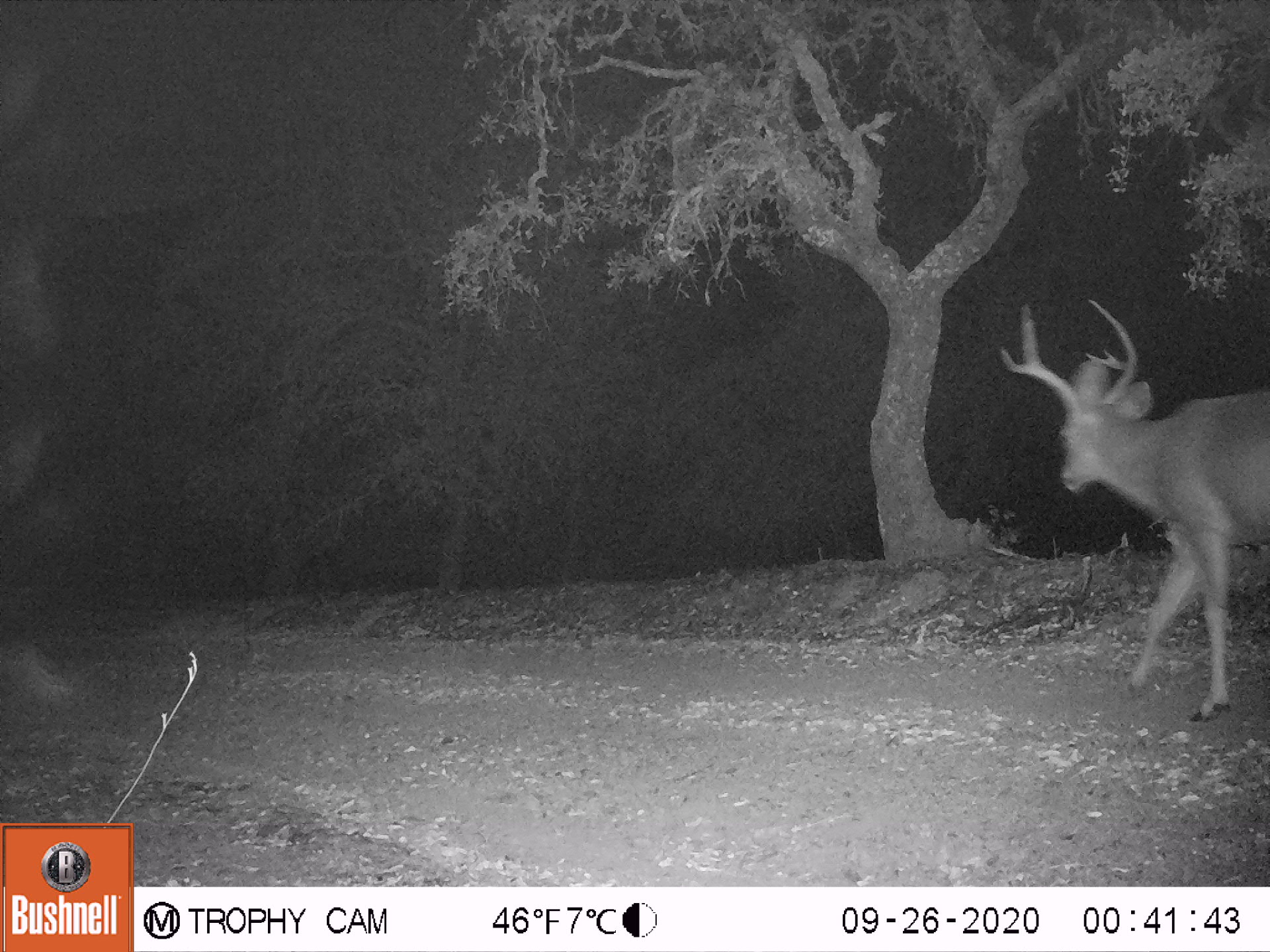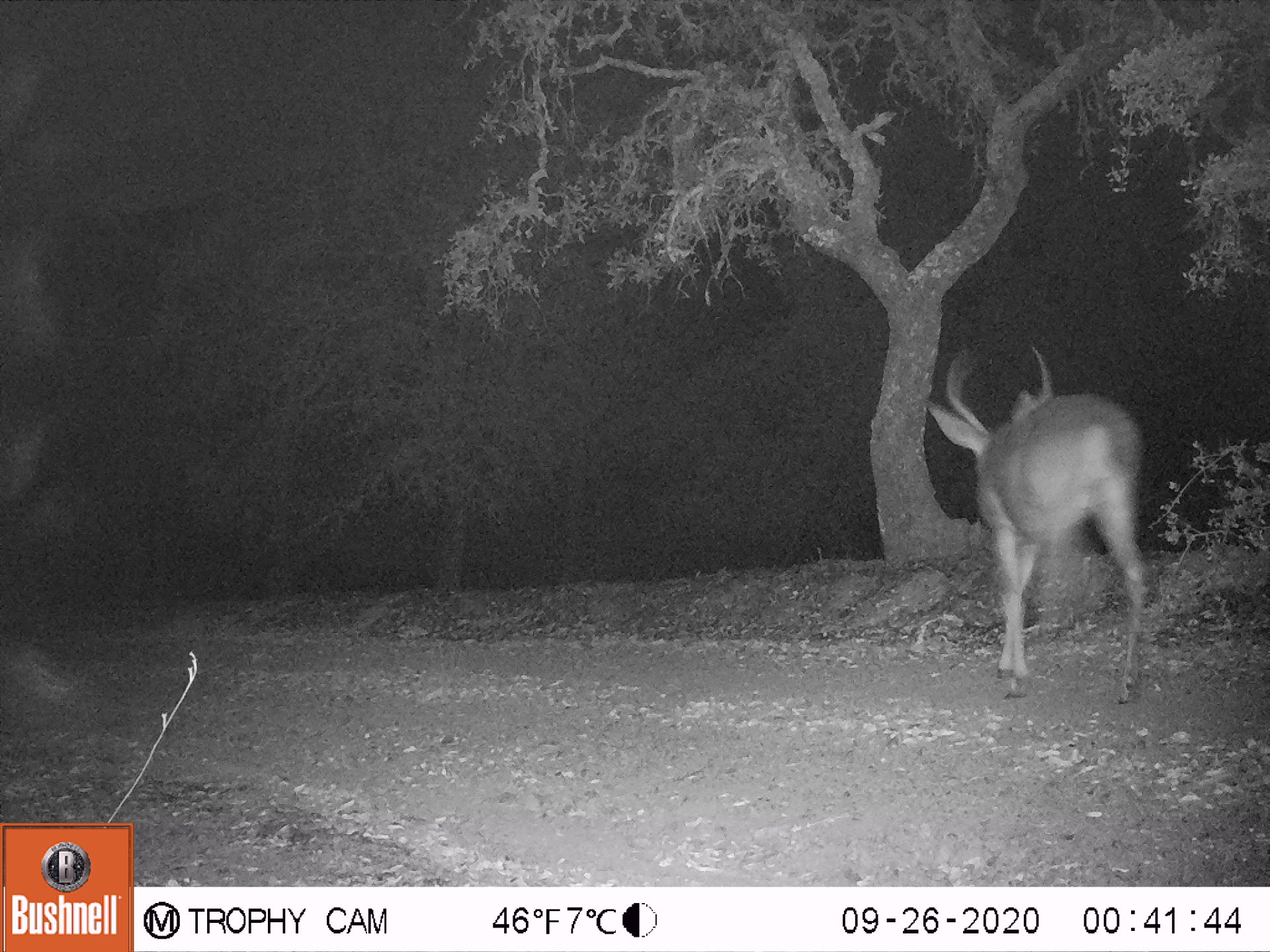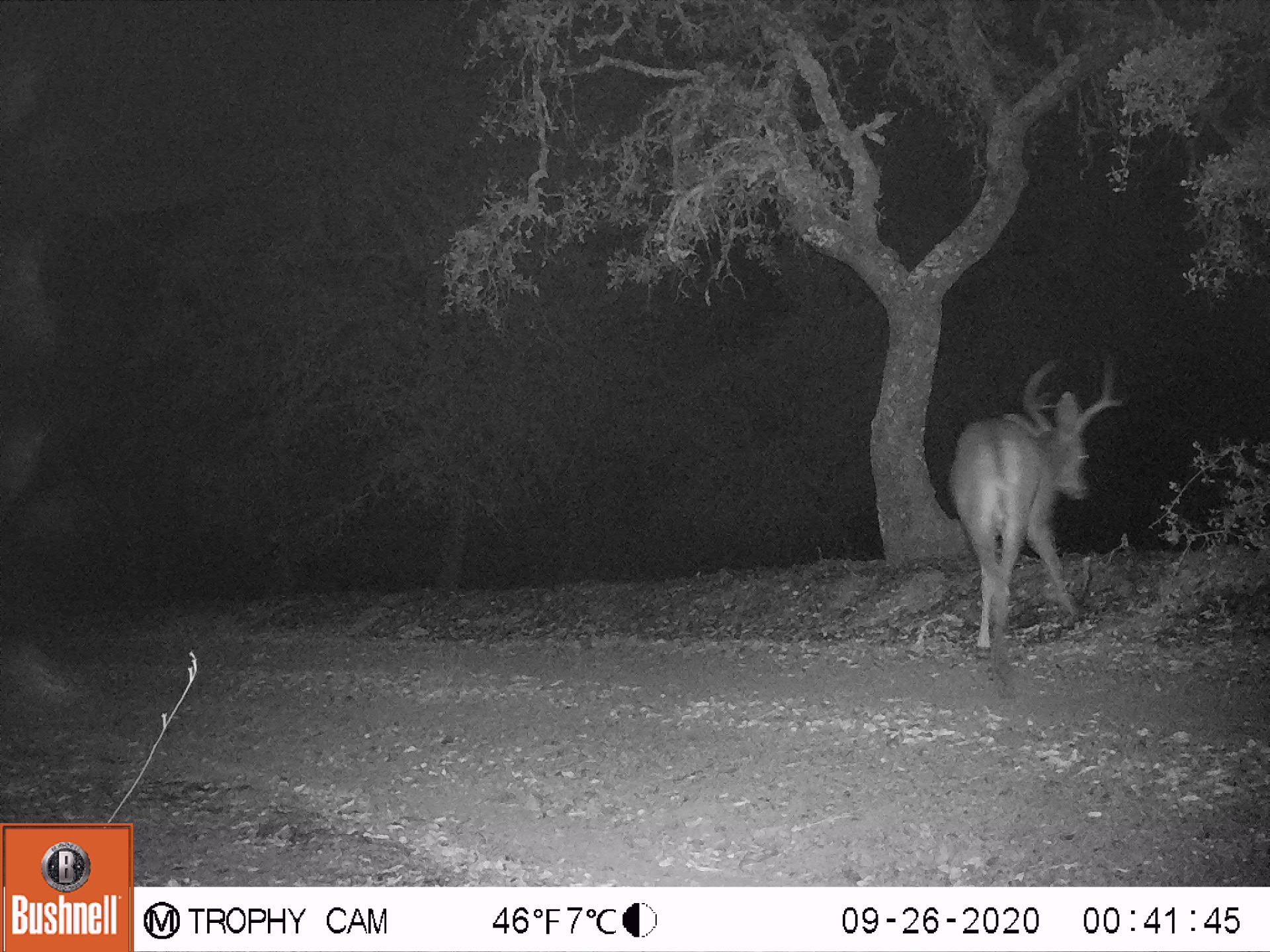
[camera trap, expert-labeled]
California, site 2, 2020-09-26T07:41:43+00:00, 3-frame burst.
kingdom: Animalia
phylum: Chordata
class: Mammalia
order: Artiodactyla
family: Cervidae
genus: Odocoileus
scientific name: Odocoileus hemionus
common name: mule deer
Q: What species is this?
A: Mule deer (Odocoileus hemionus).